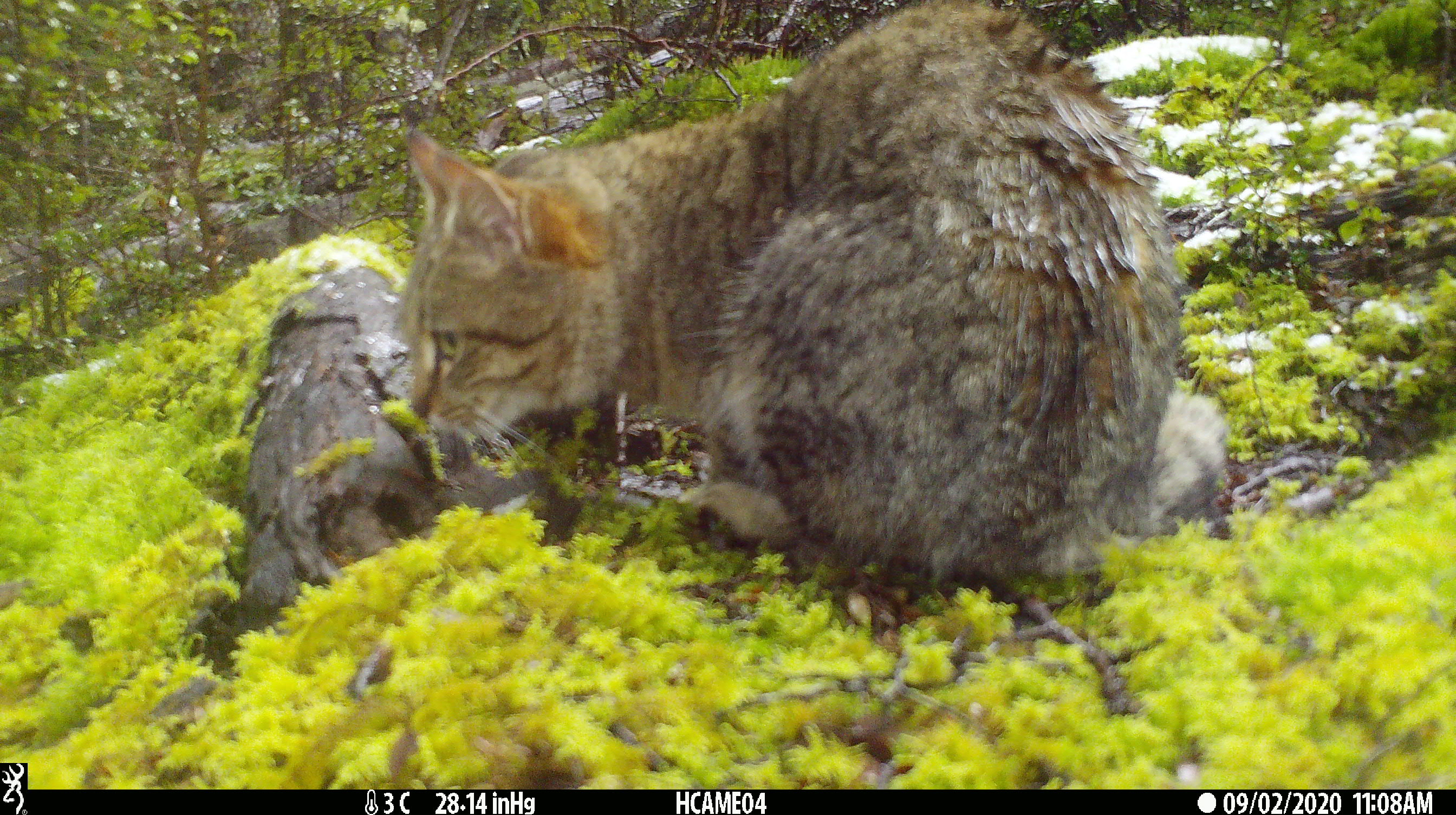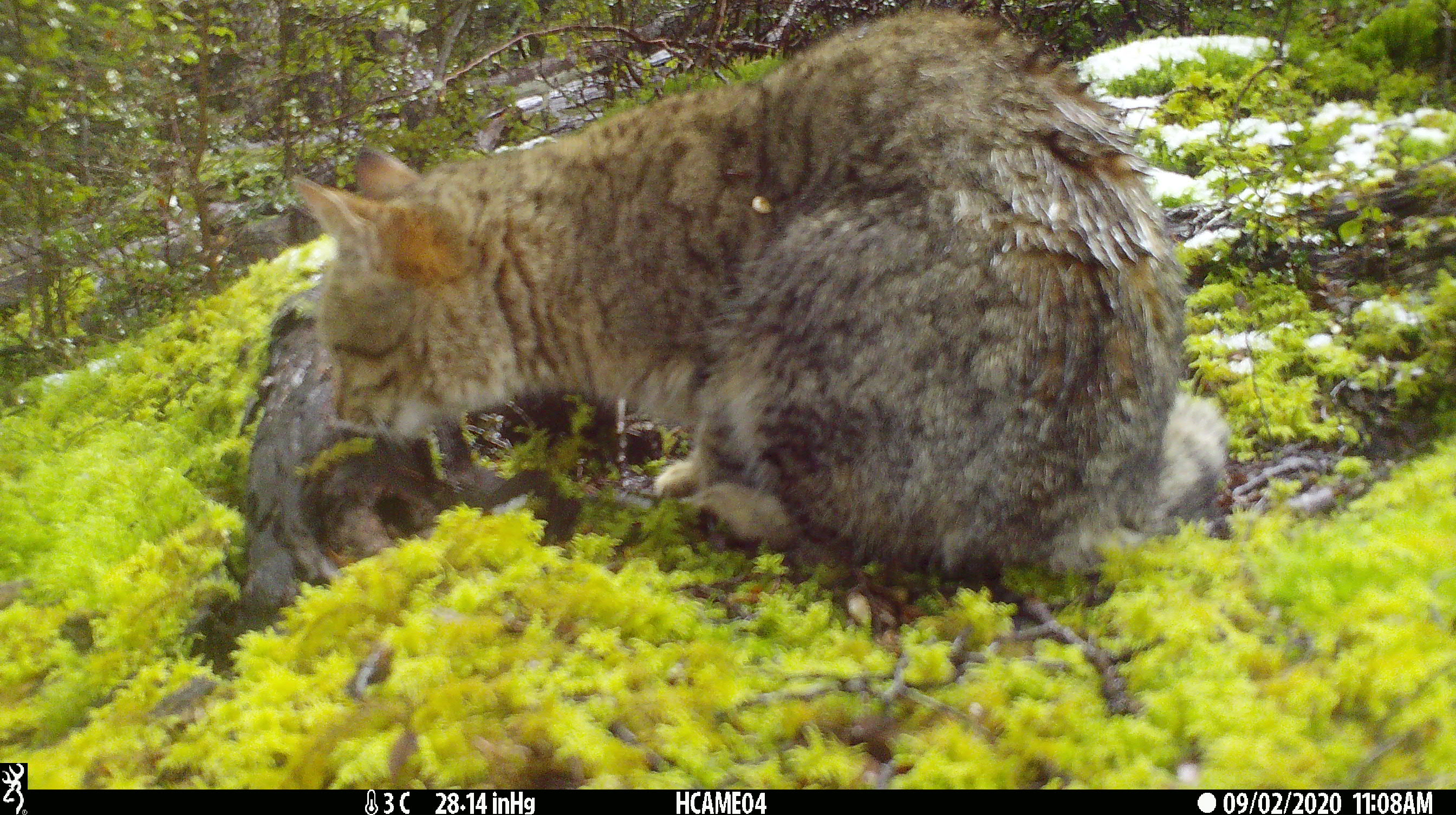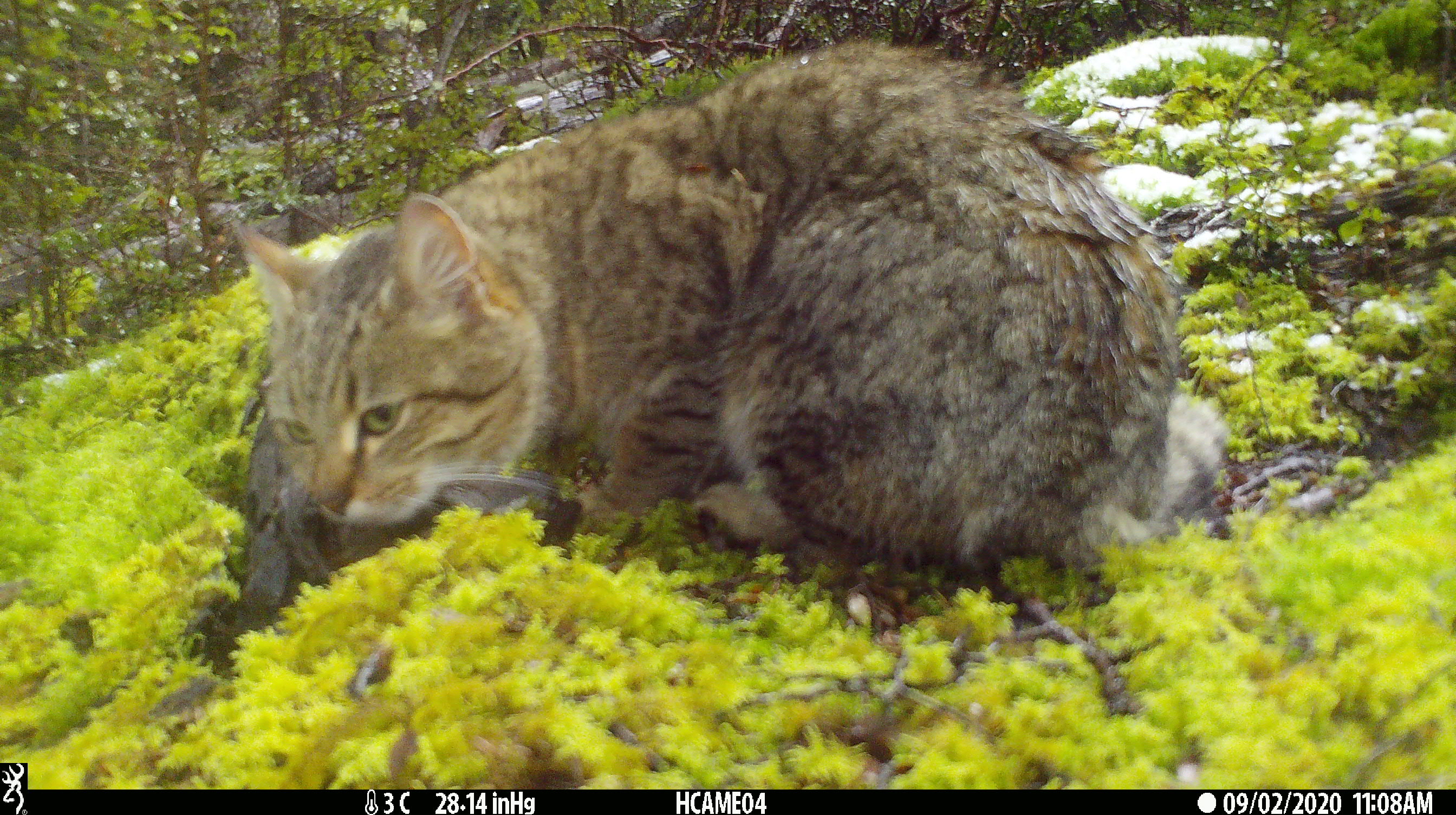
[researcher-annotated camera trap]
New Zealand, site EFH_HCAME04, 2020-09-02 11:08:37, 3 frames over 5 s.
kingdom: Animalia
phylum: Chordata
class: Mammalia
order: Carnivora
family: Felidae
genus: Felis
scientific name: Felis catus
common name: domestic cat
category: cat